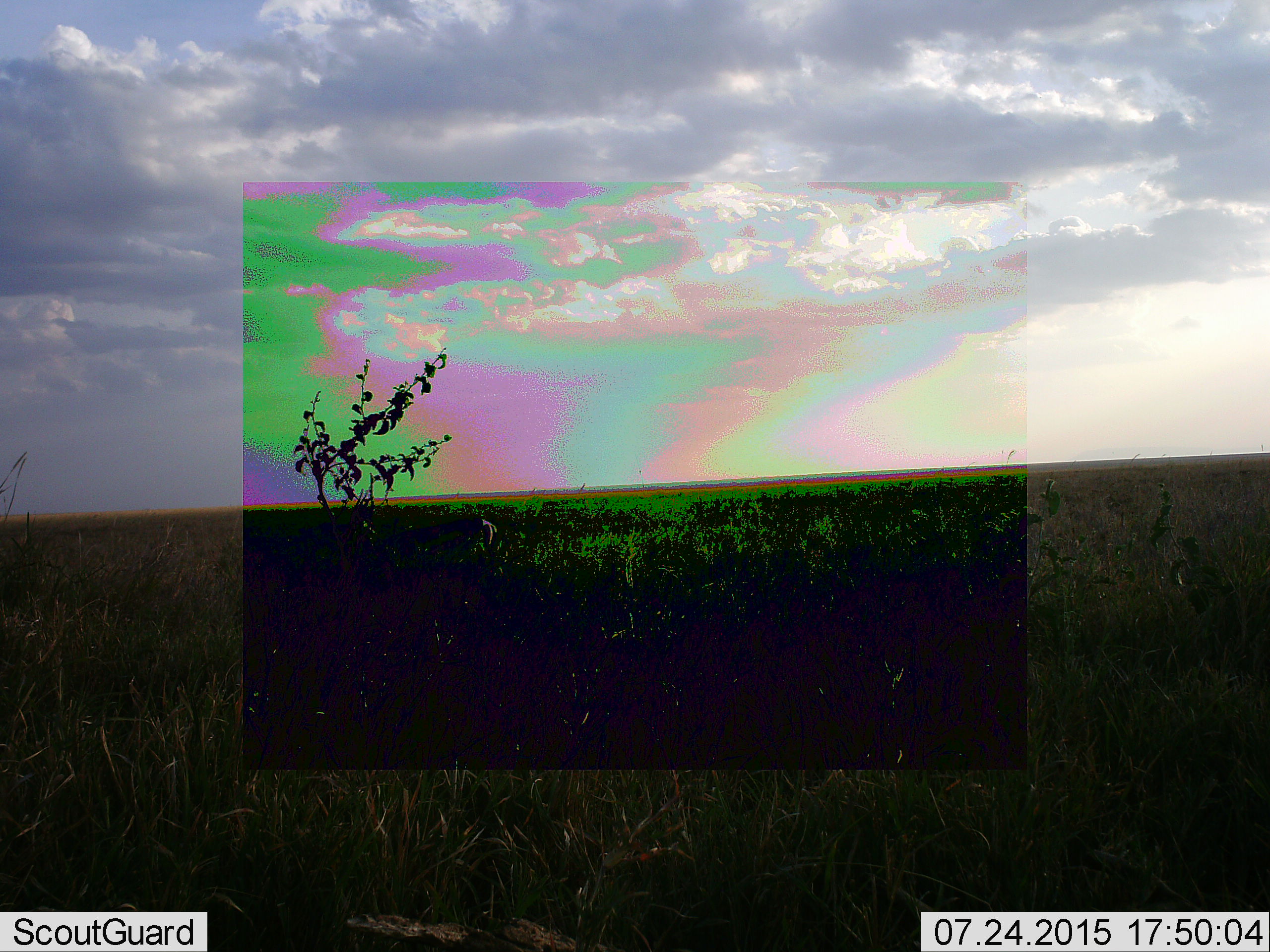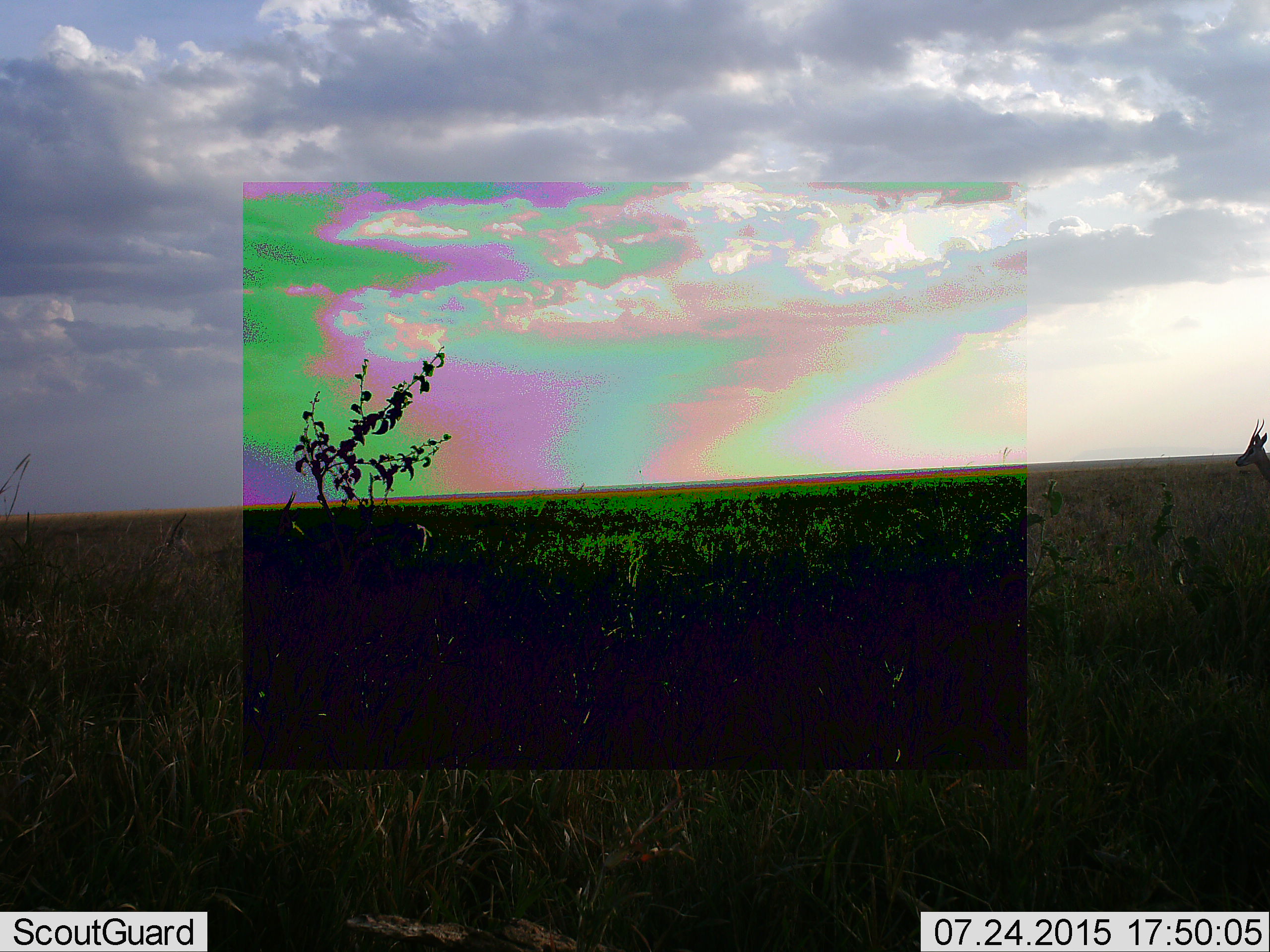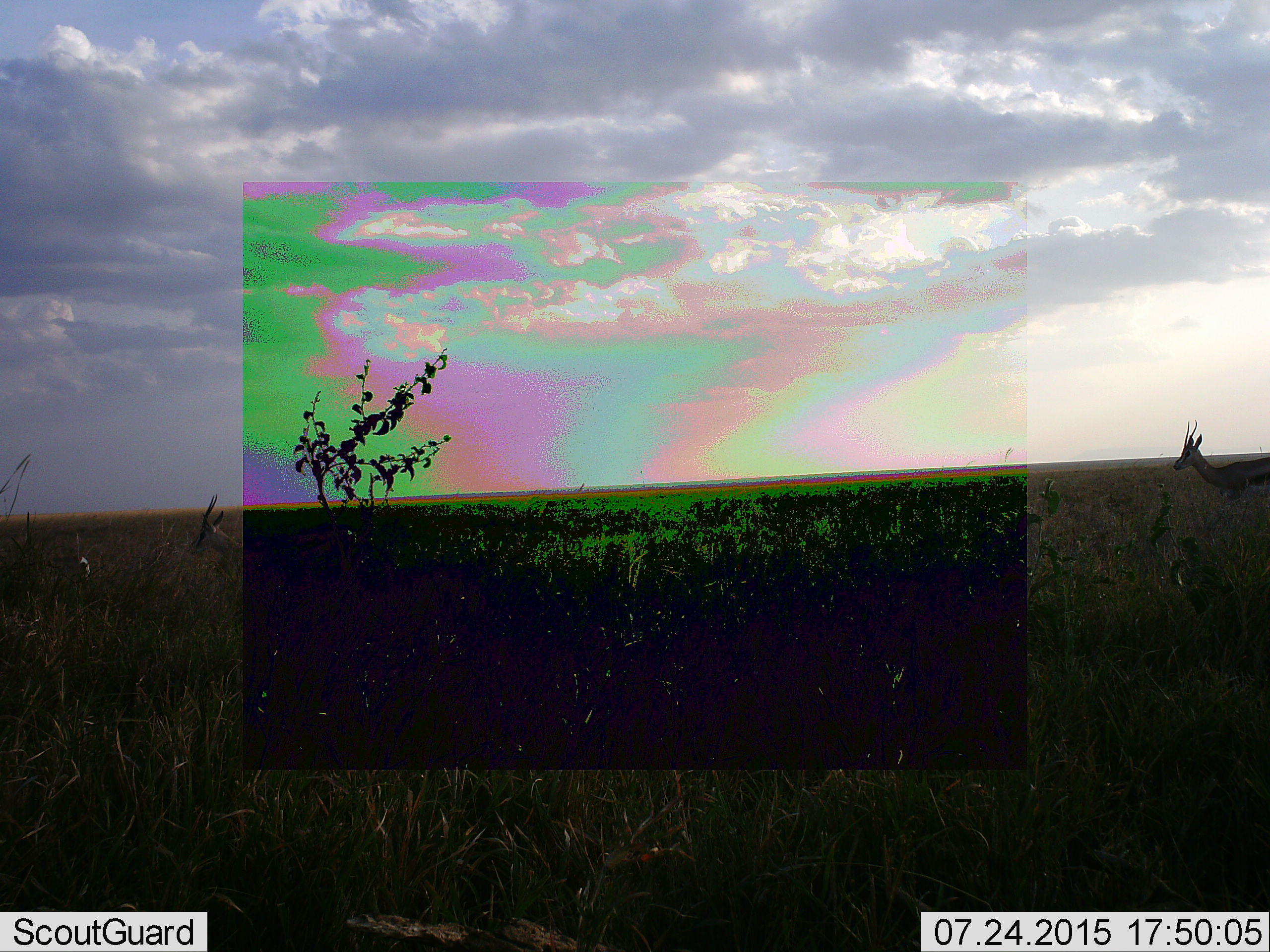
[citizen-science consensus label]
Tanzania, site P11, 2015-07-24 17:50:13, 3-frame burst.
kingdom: Animalia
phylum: Chordata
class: Mammalia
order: Artiodactyla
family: Bovidae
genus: Eudorcas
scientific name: Eudorcas thomsonii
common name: thomson's gazelle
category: gazellethomsons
Gazellethomsons (thomson's gazelle) (Eudorcas thomsonii), count 3. Behavior (volunteer vote fractions): standing 0%, resting 0%, moving 100%, interacting 0%. Young present (vote fraction): 0%. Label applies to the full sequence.